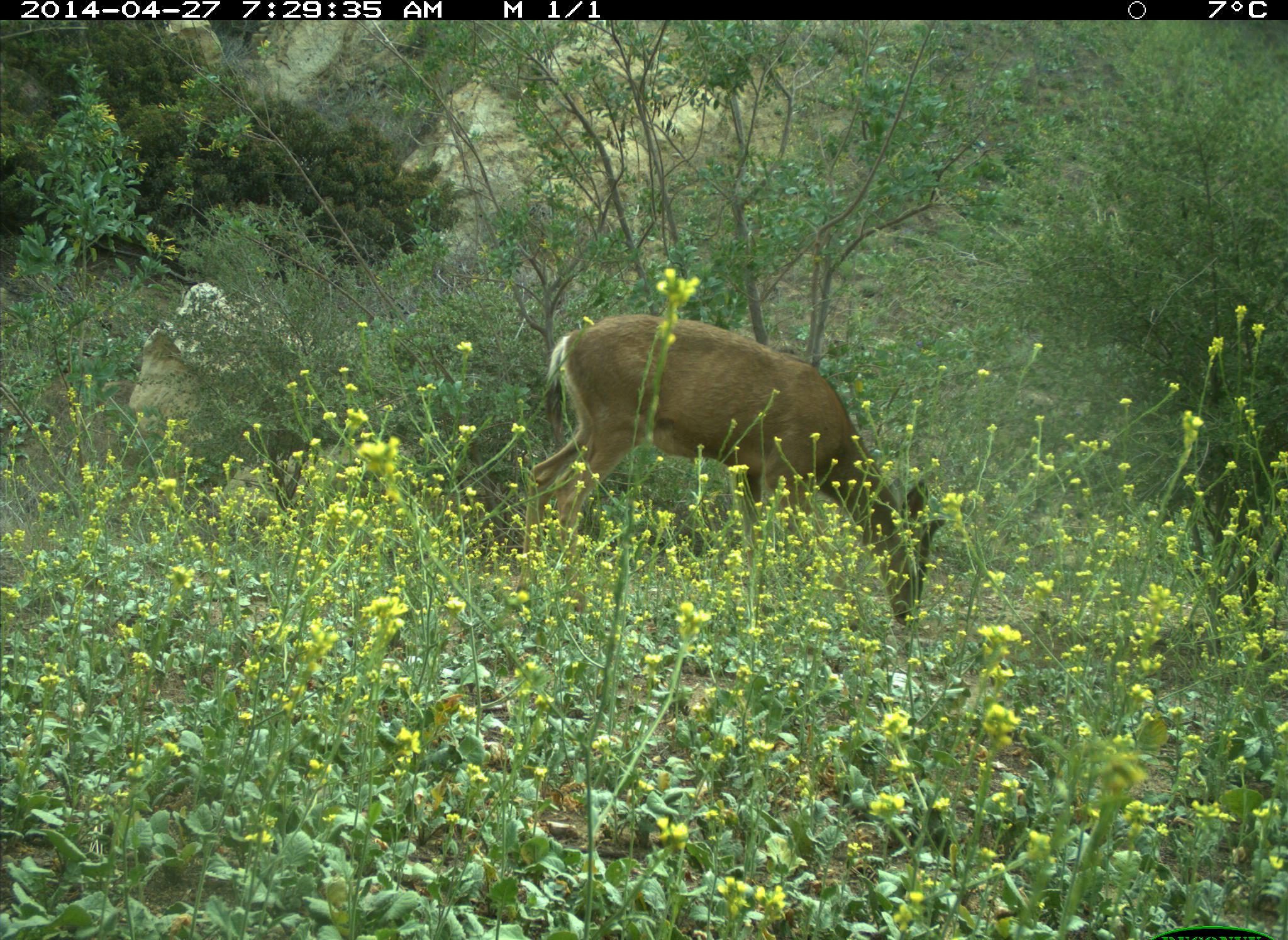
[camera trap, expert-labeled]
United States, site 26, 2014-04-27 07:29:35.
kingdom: Animalia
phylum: Chordata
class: Mammalia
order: Artiodactyla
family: Cervidae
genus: Odocoileus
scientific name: Odocoileus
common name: deer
Deer (Odocoileus).